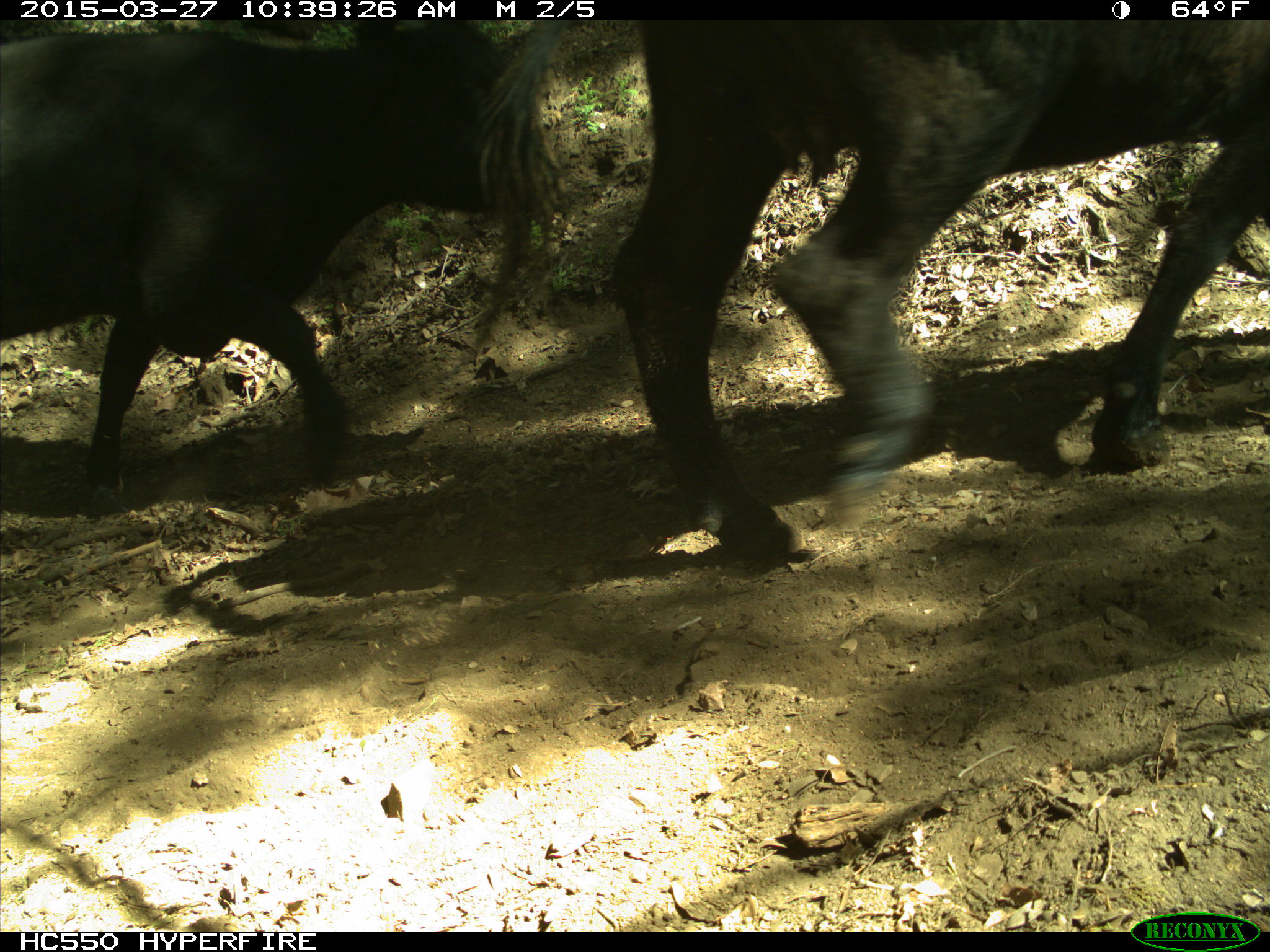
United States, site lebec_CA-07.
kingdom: Animalia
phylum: Chordata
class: Mammalia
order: Artiodactyla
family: Bovidae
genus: Bos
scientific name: Bos taurus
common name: domestic cow